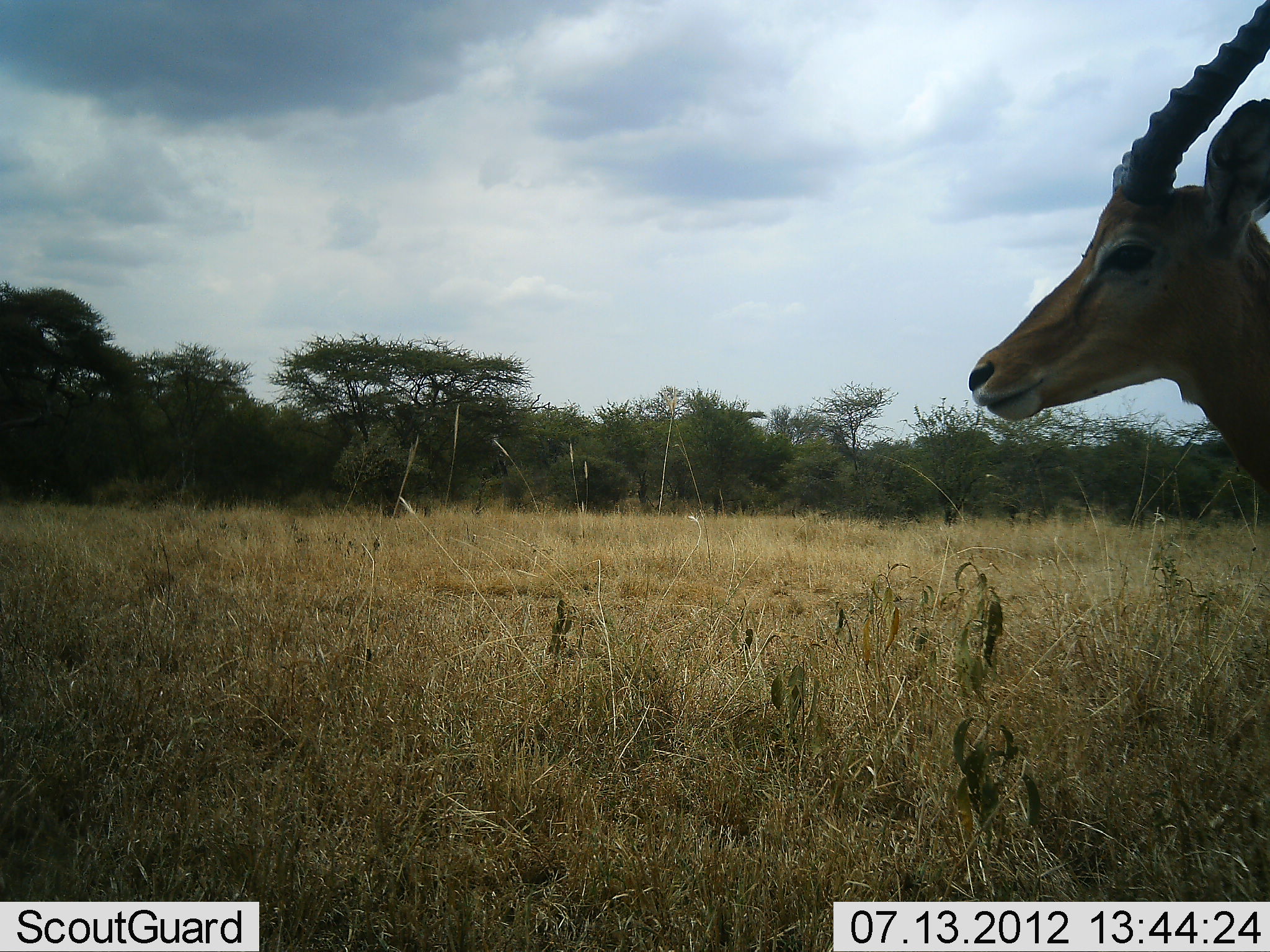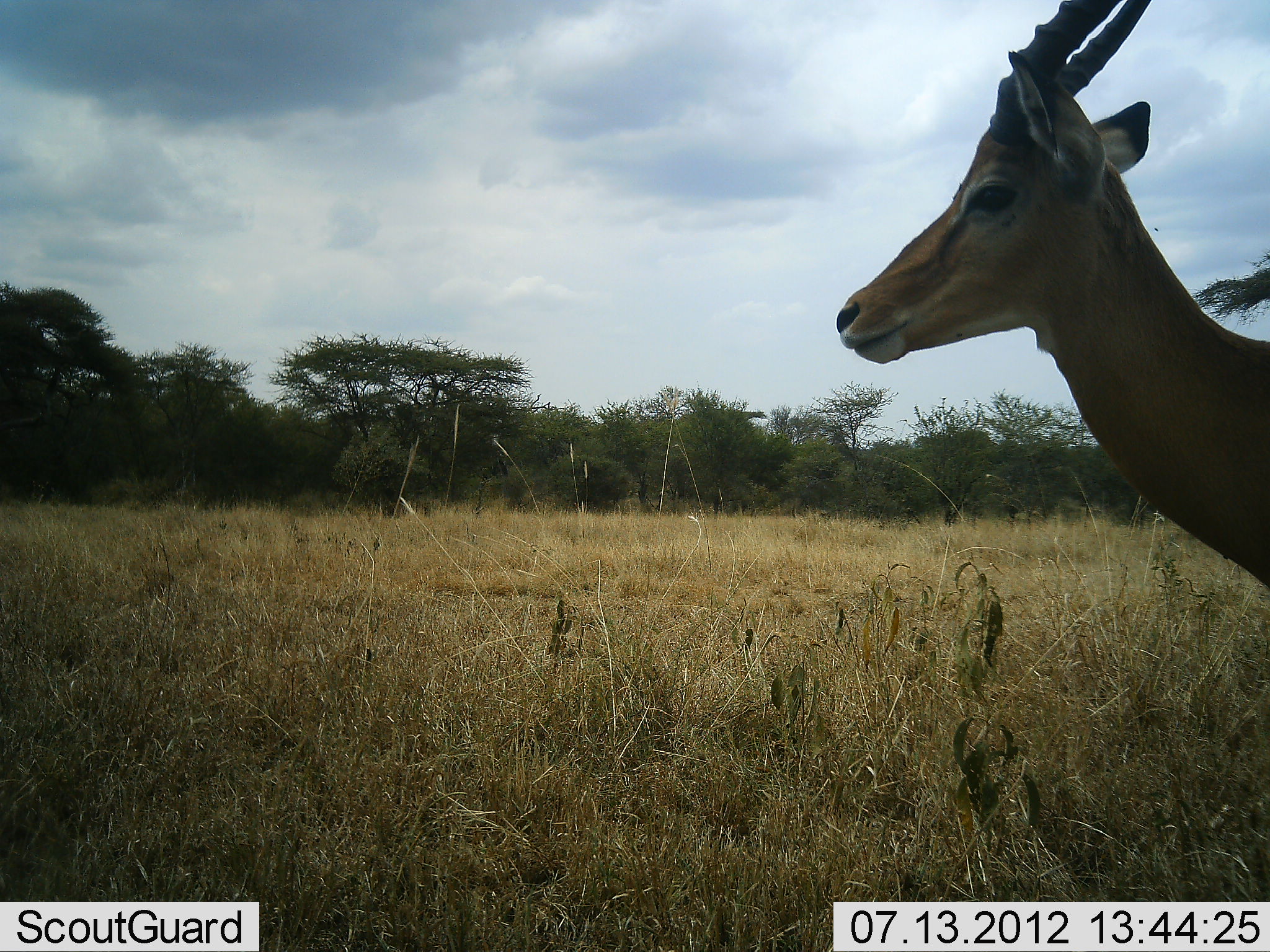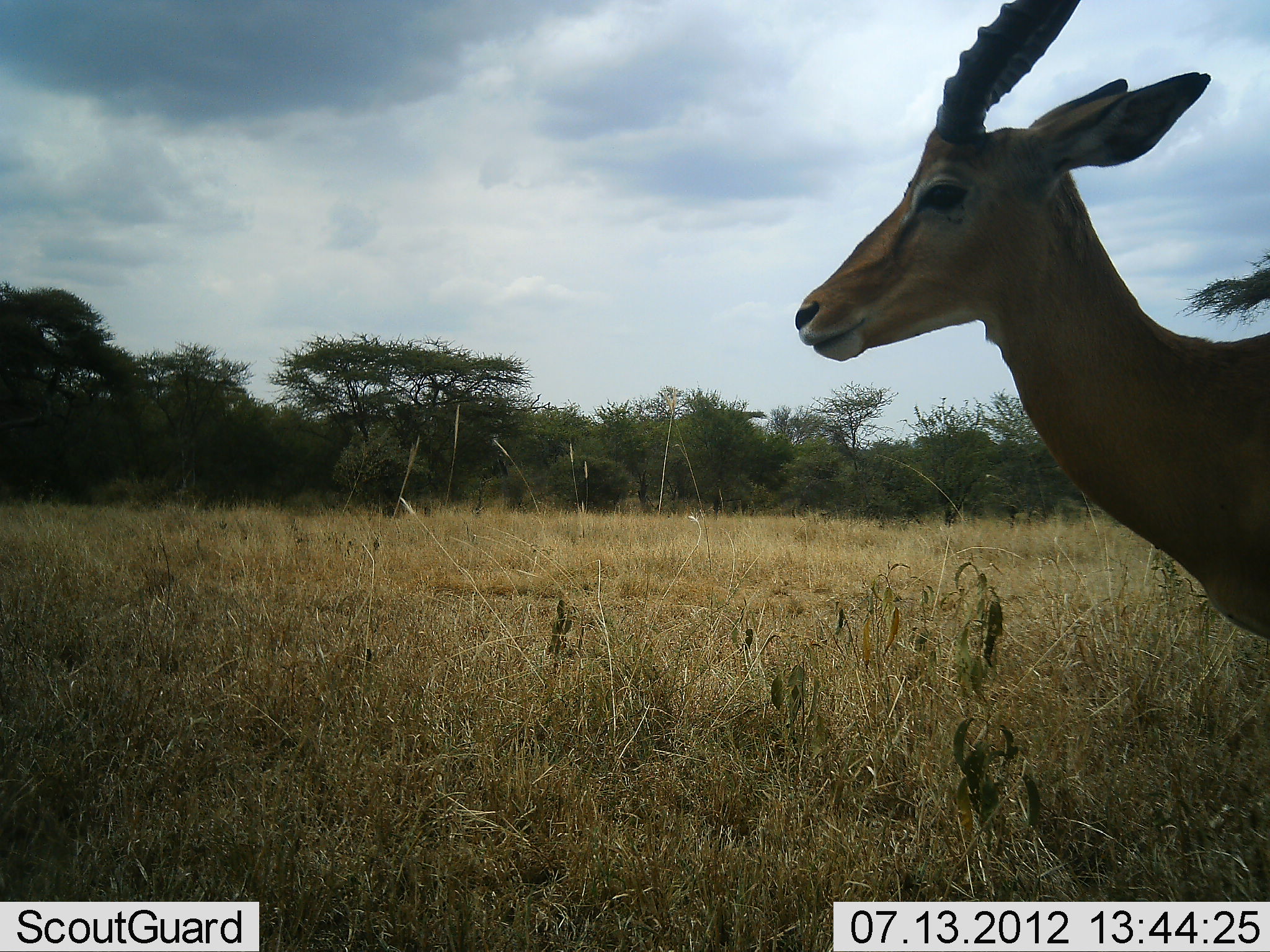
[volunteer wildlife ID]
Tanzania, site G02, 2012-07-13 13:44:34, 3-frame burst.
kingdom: Animalia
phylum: Chordata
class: Mammalia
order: Artiodactyla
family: Bovidae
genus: Aepyceros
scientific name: Aepyceros melampus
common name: impala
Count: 1.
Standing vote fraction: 60%.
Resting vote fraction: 0%.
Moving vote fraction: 50%.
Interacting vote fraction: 0%.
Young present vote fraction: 0%.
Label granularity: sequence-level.